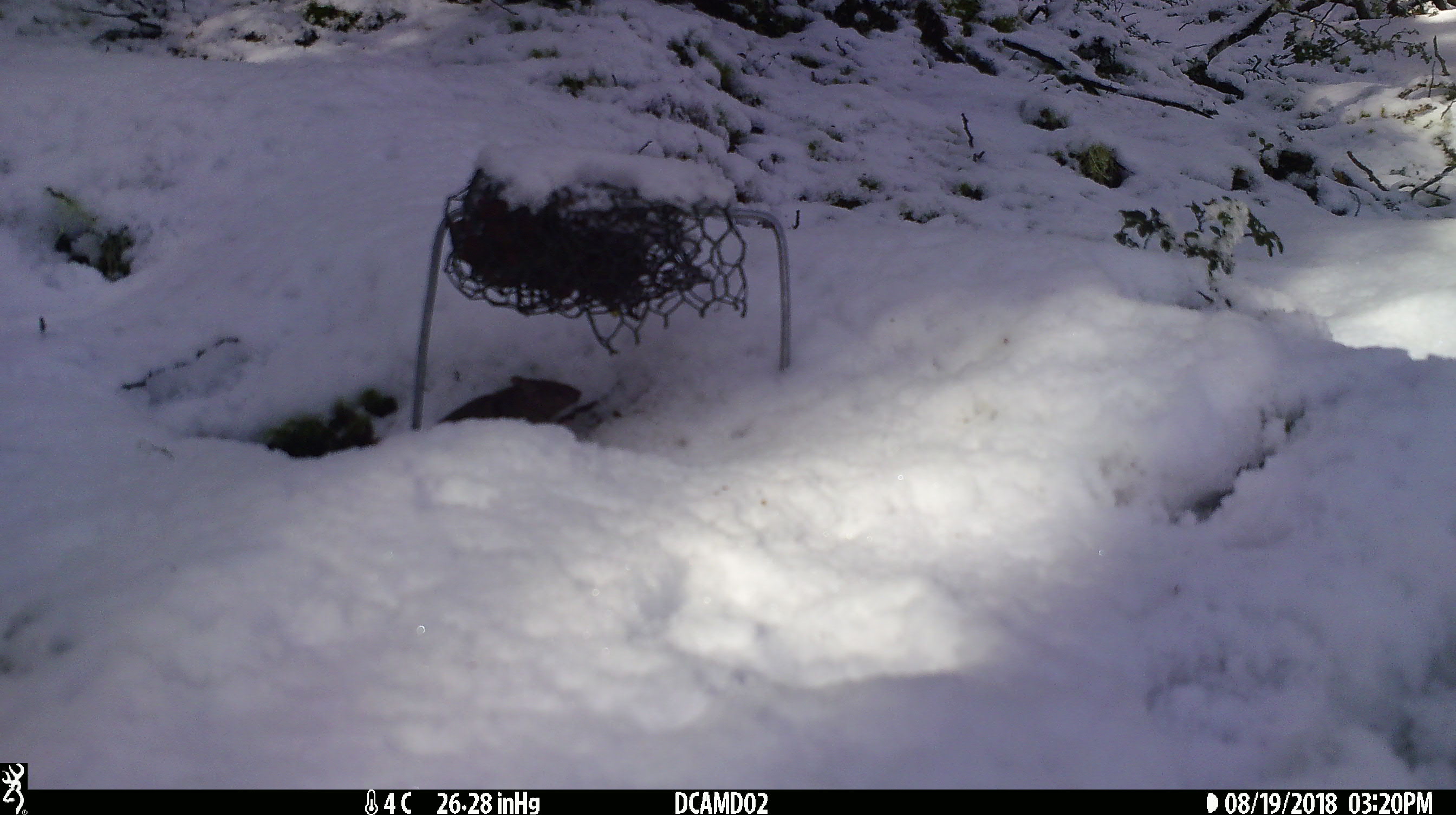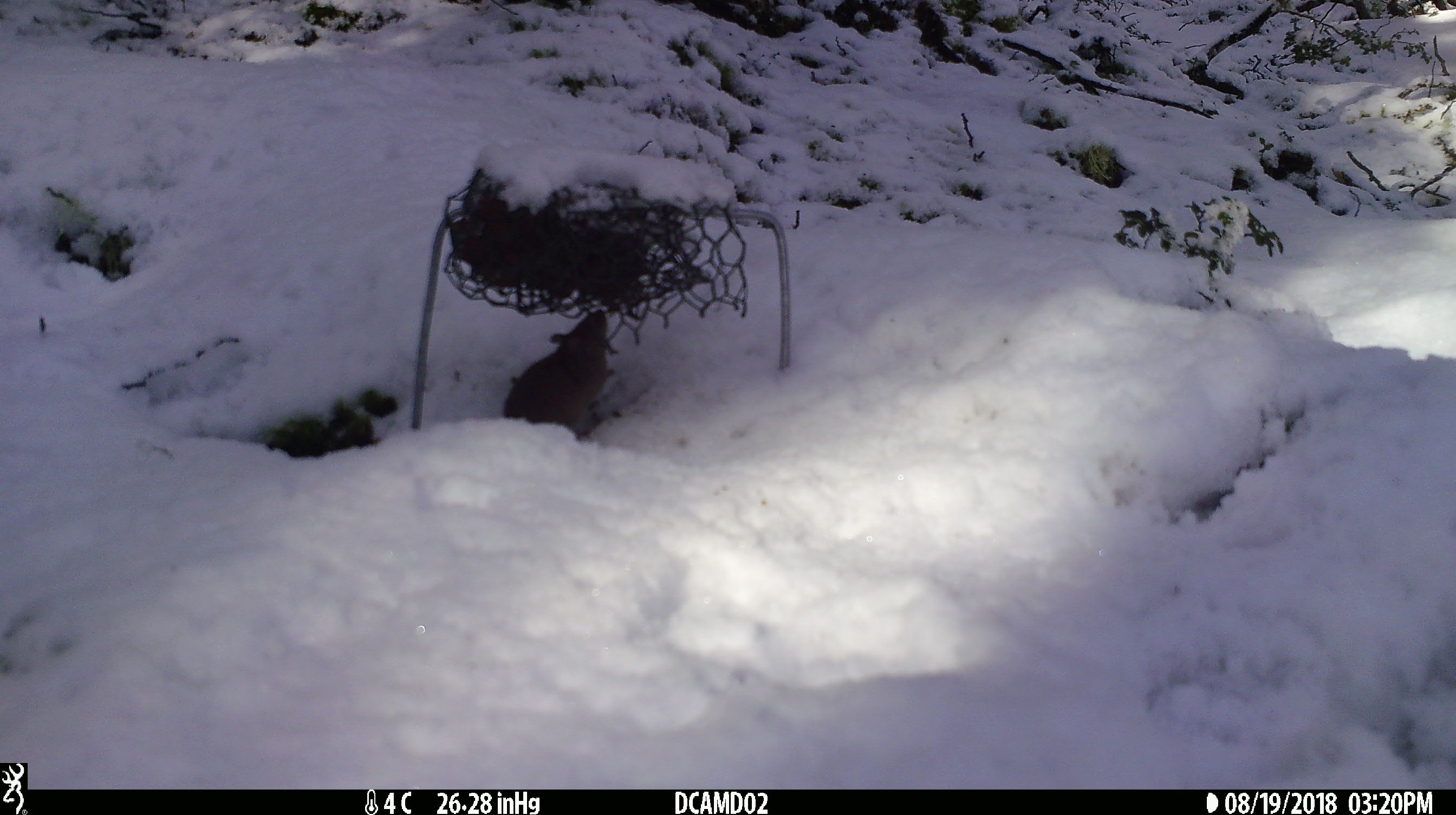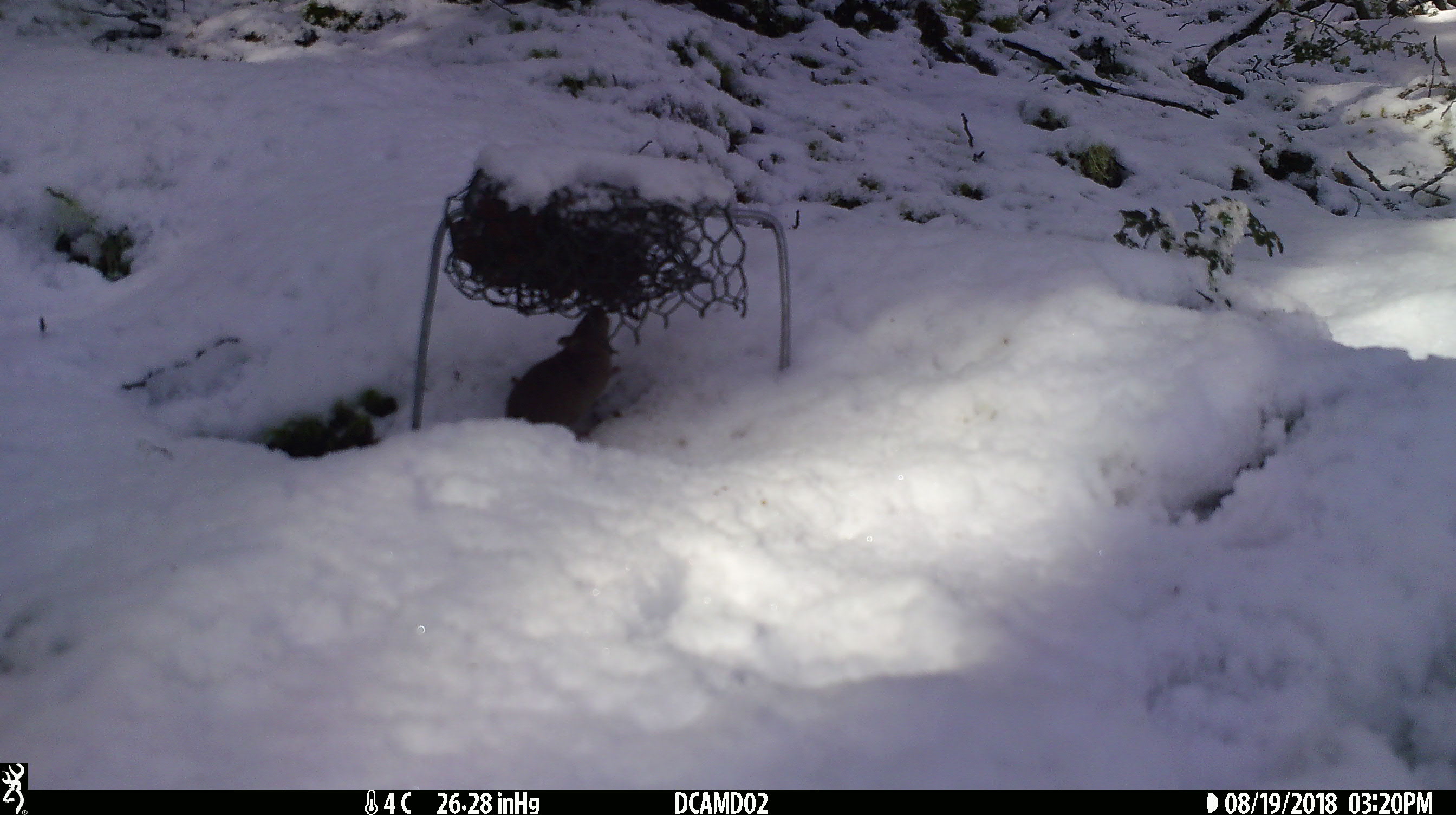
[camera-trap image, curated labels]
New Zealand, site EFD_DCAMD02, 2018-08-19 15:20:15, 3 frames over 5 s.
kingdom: Animalia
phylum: Chordata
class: Mammalia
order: Rodentia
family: Muridae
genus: Mus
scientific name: Mus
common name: mouse